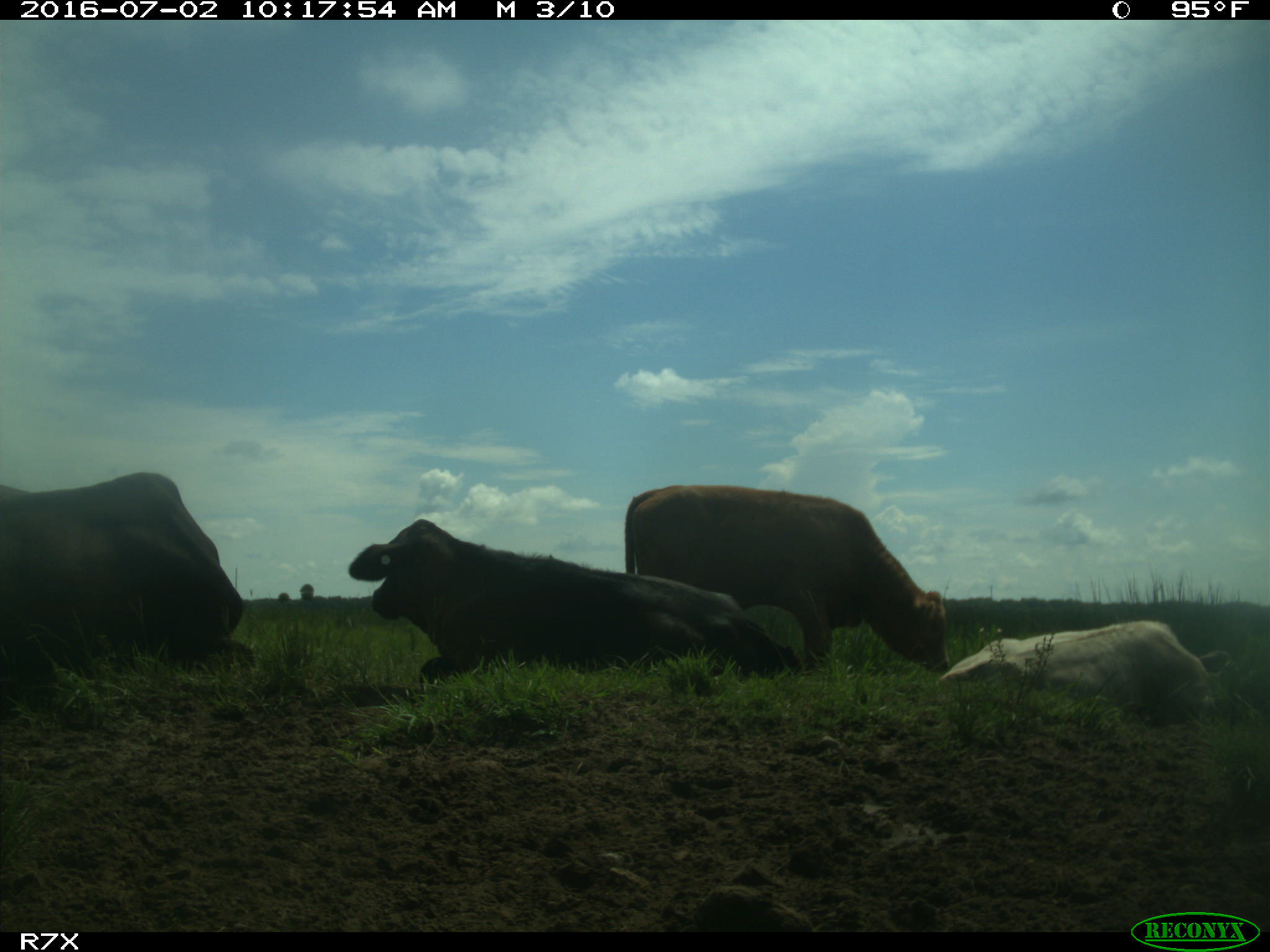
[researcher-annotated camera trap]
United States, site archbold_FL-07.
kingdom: Animalia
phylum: Chordata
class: Mammalia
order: Artiodactyla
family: Bovidae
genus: Bos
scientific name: Bos taurus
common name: domestic cow